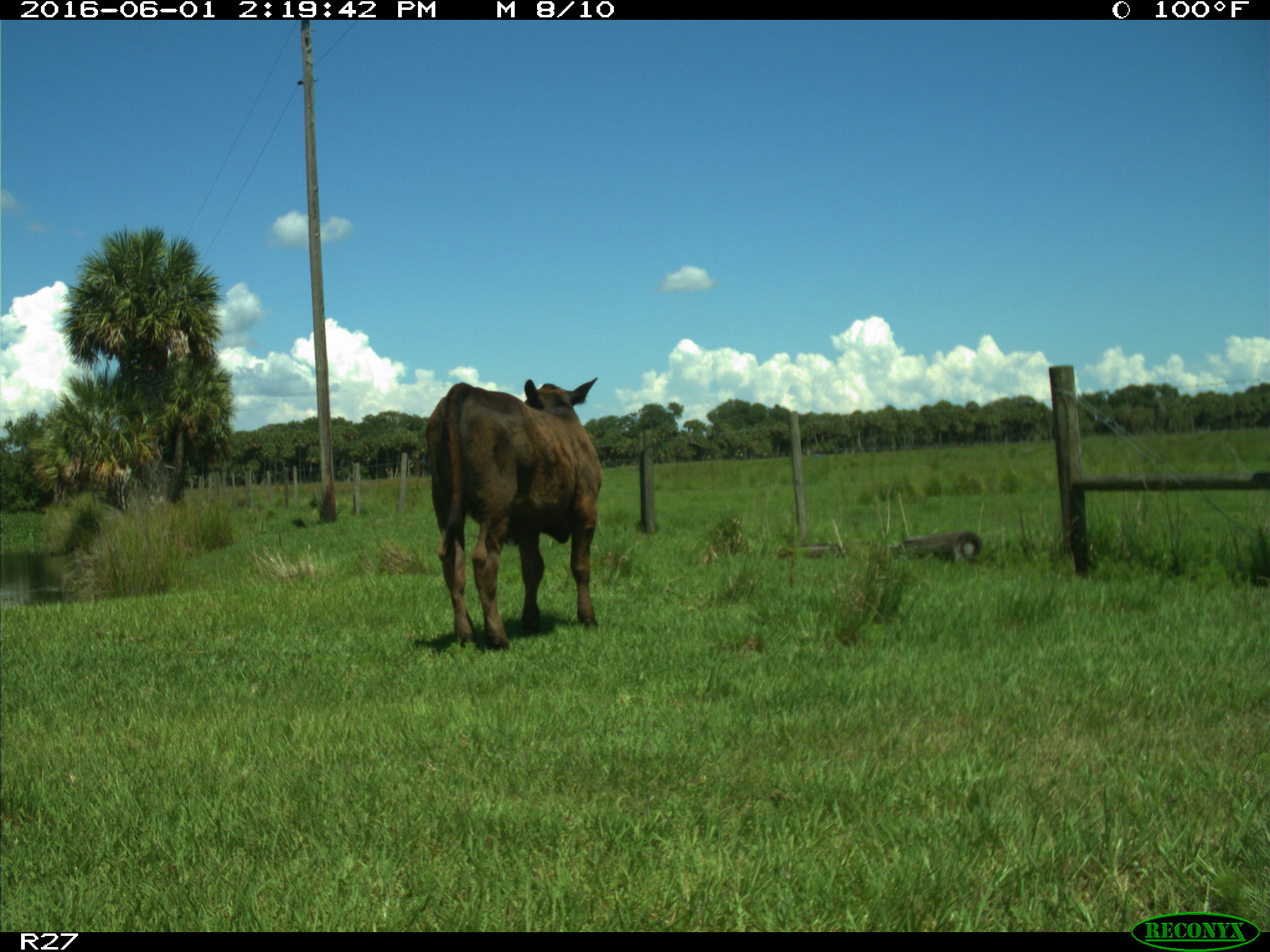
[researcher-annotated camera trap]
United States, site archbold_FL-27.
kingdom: Animalia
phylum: Chordata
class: Mammalia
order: Artiodactyla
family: Bovidae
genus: Bos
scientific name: Bos taurus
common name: domestic cow